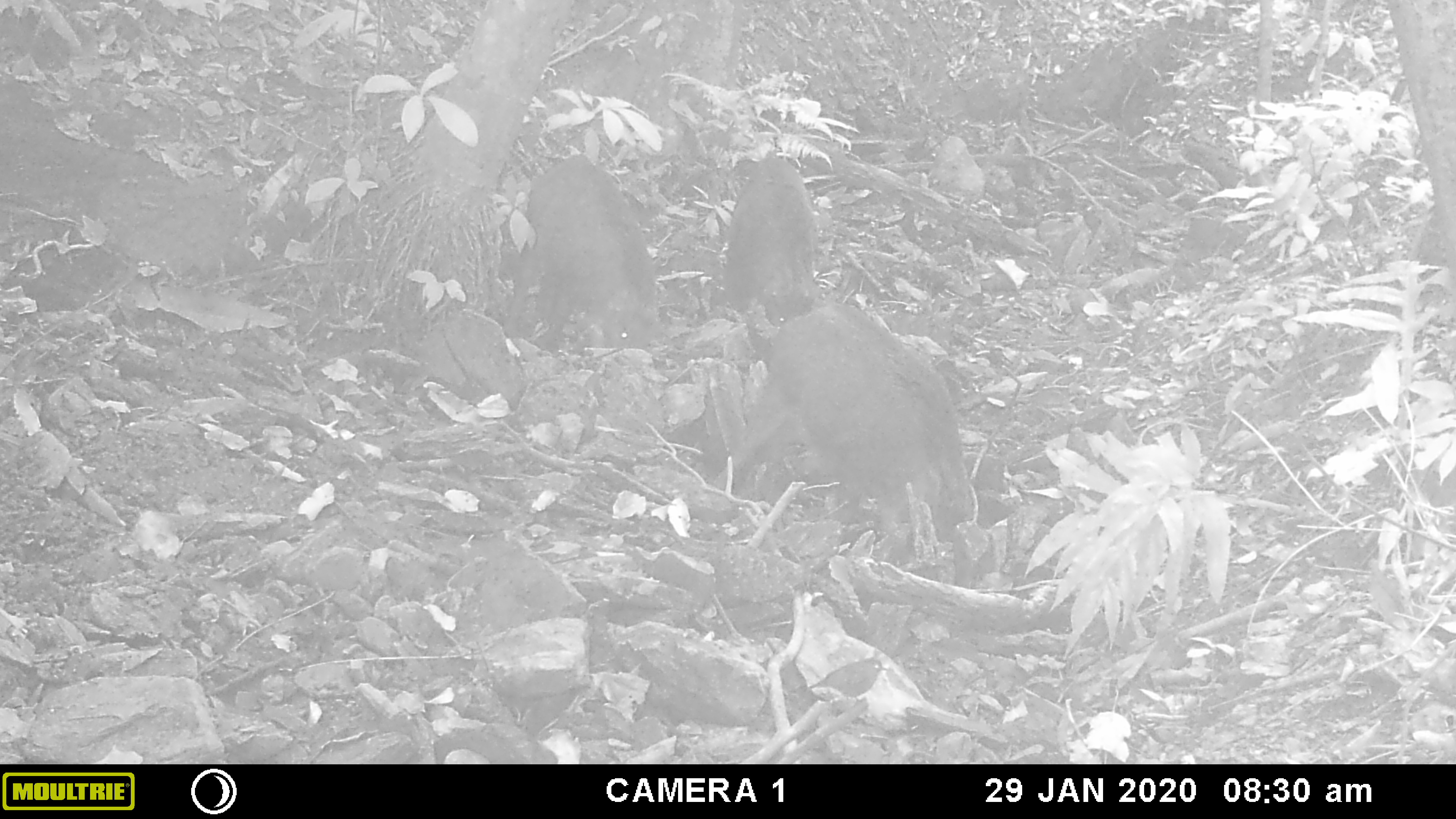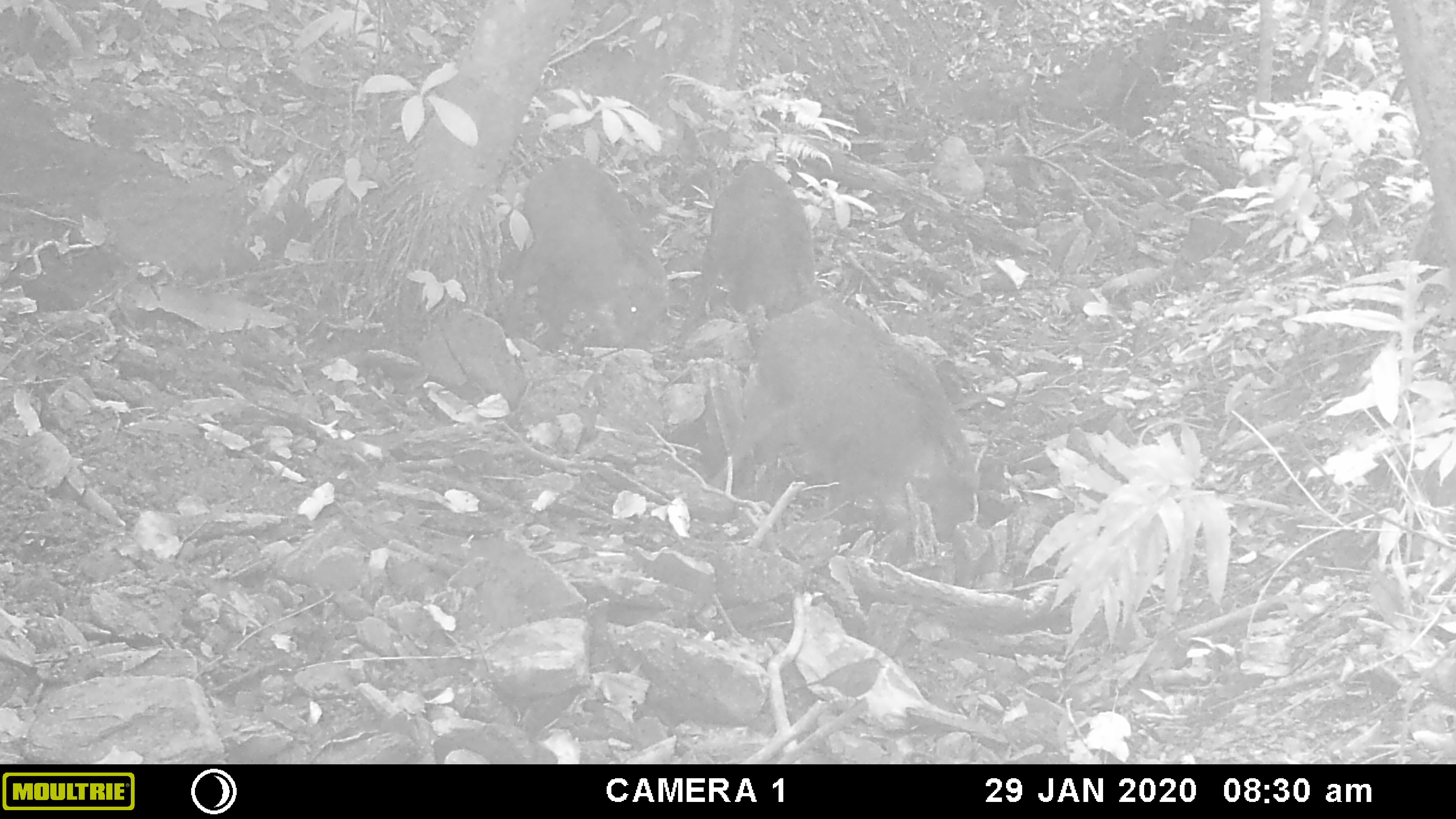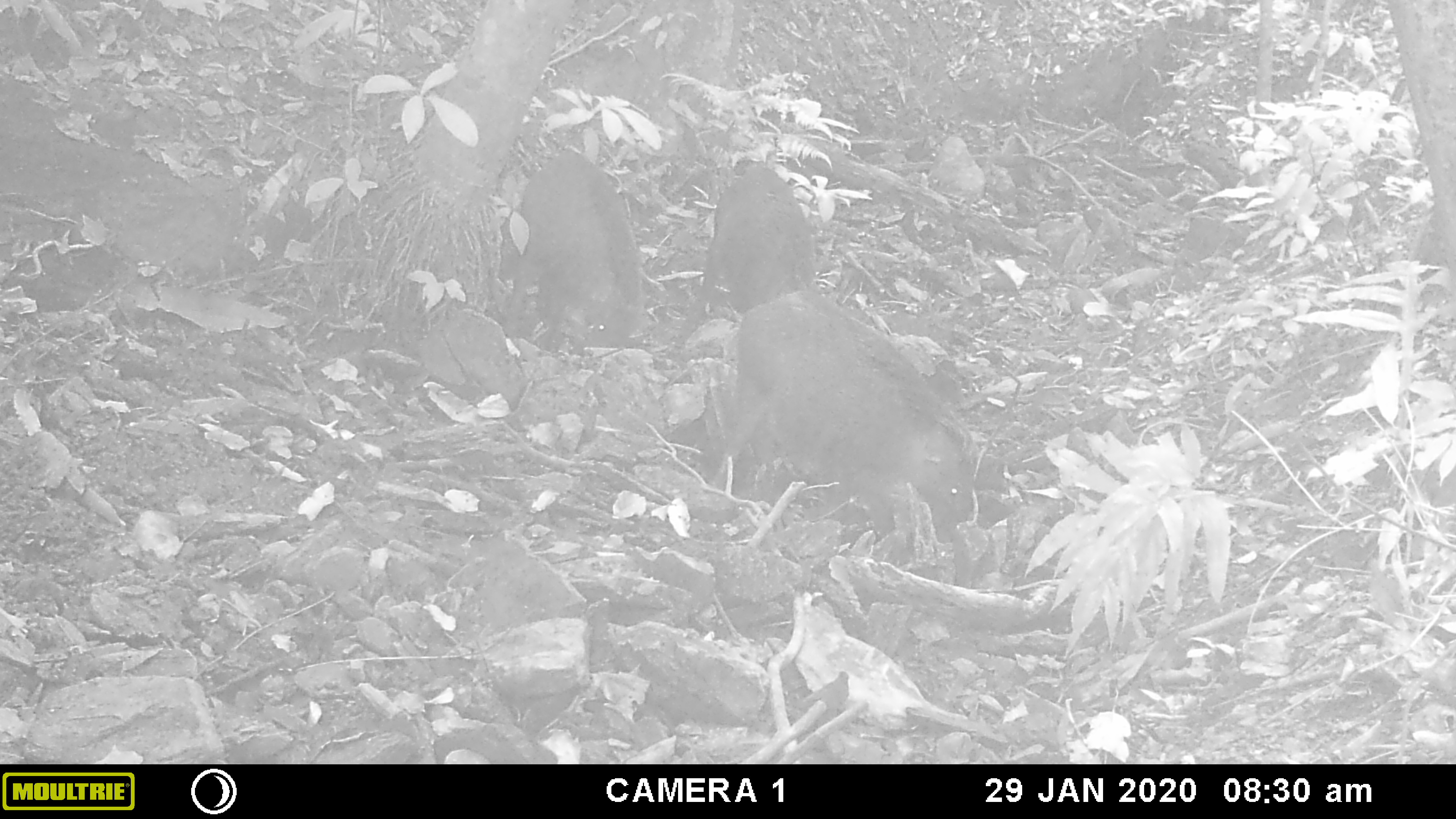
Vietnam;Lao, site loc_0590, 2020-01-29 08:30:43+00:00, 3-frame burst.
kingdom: Animalia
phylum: Chordata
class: Mammalia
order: Artiodactyla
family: Suidae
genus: Sus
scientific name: Sus scrofa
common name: eurasian wild pig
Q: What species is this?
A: Eurasian wild pig (Sus scrofa).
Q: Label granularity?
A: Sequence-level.